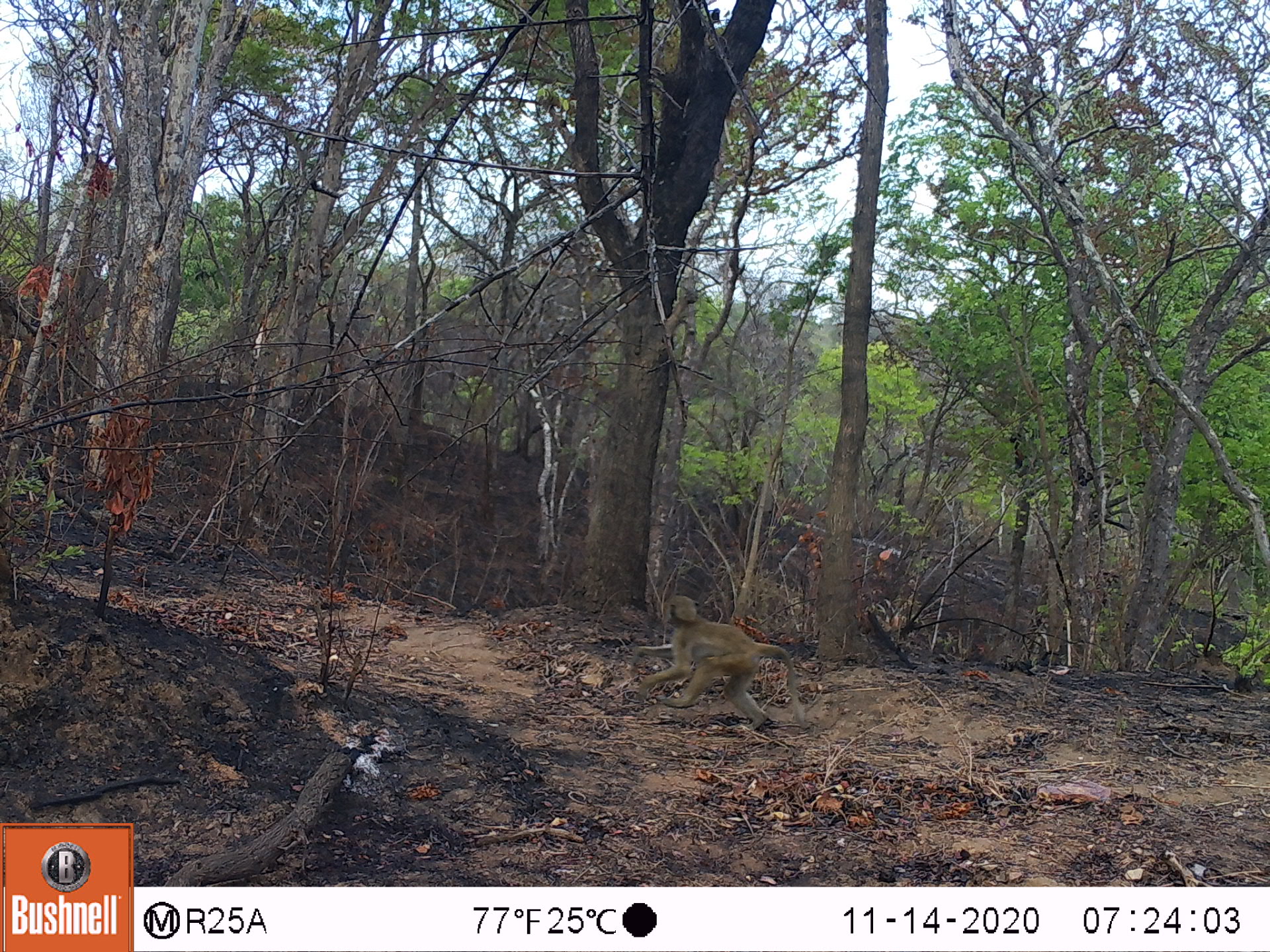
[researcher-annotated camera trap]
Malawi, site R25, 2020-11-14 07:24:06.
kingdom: Animalia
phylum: Chordata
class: Mammalia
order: Primates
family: Cercopithecidae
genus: Papio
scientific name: Papio cynocephalus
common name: yellow baboon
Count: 1.